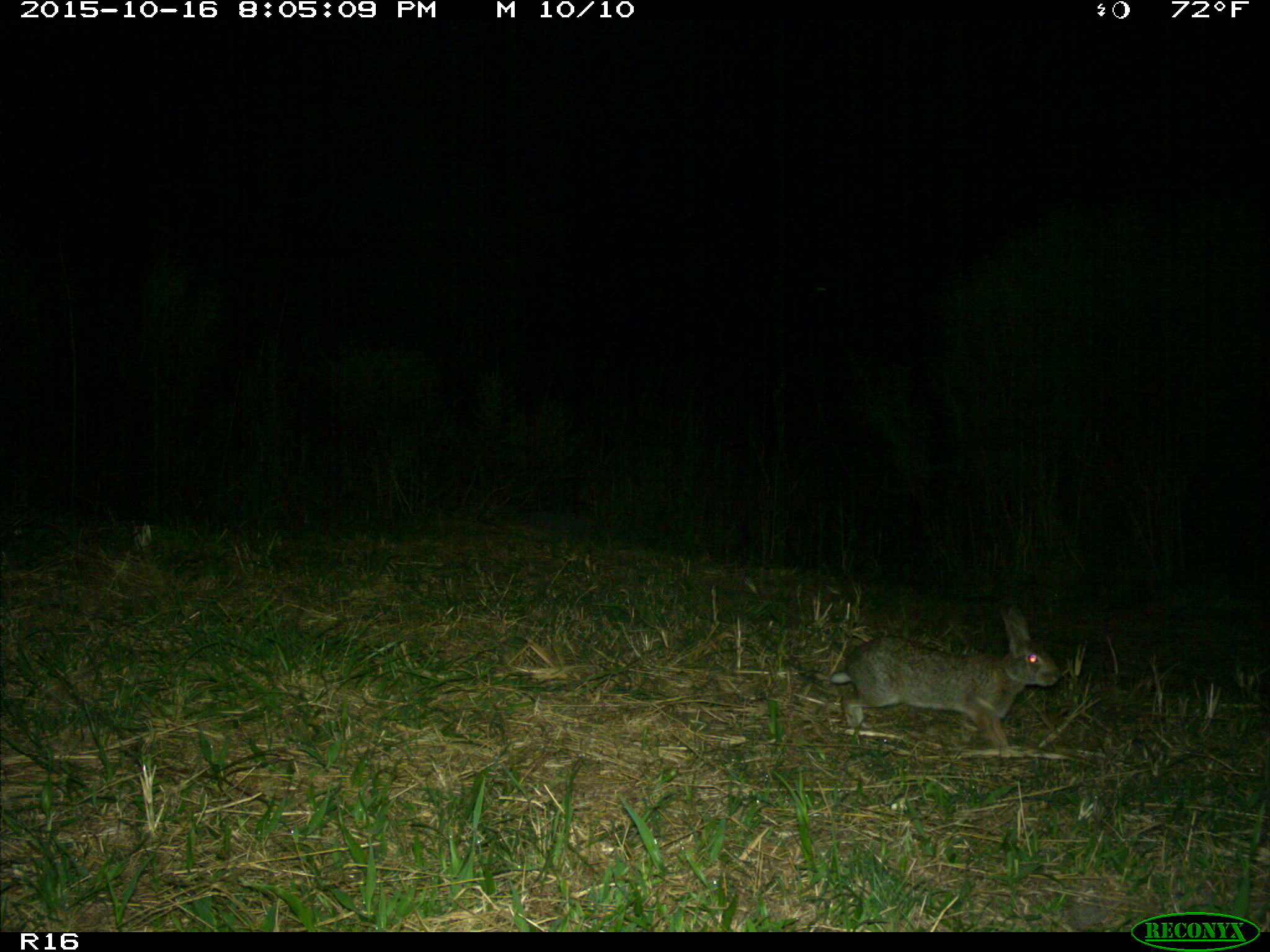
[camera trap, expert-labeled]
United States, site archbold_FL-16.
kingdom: Animalia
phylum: Chordata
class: Mammalia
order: Lagomorpha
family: Leporidae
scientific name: Leporidae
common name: rabbits and hares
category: unidentified rabbit